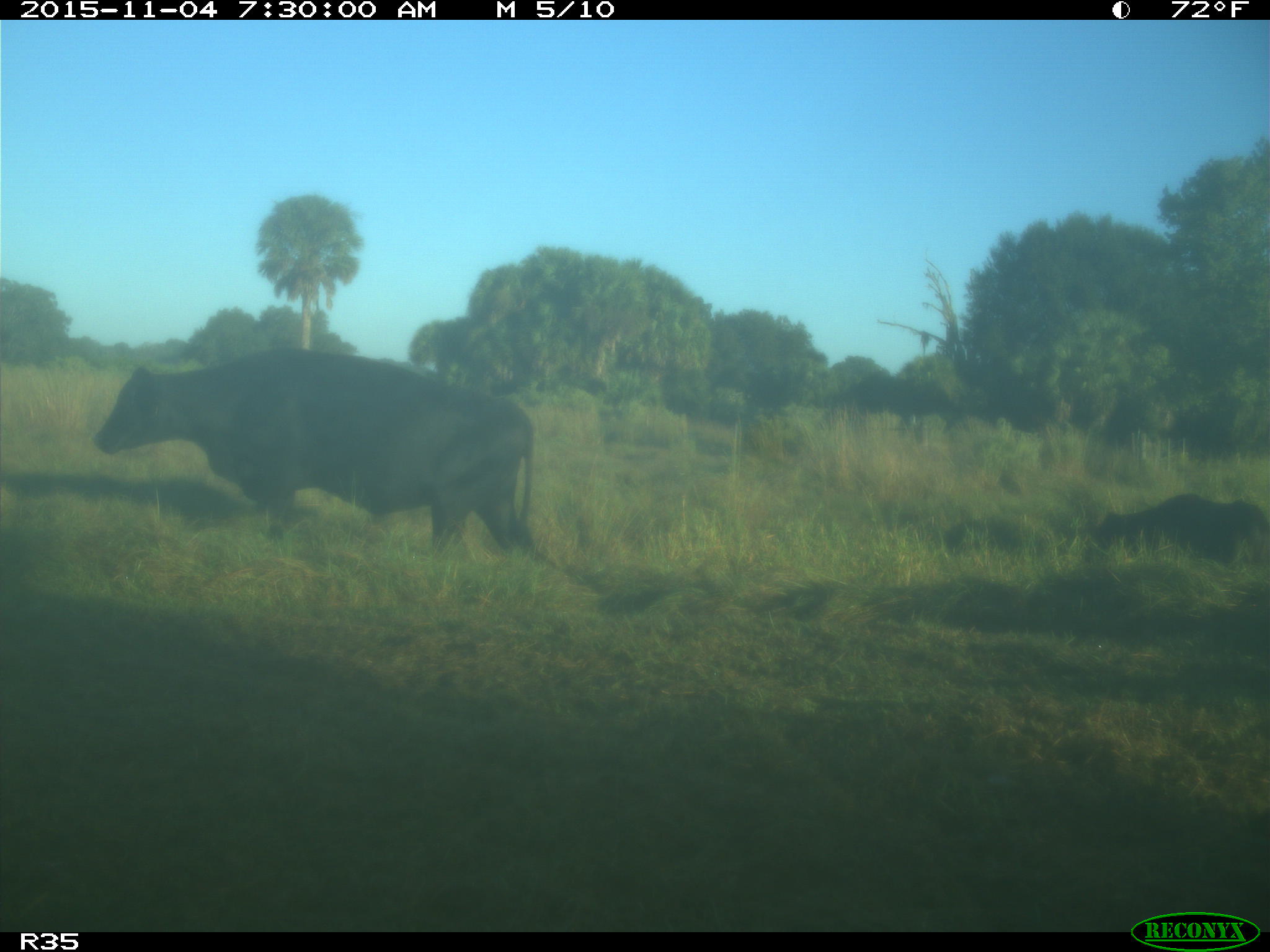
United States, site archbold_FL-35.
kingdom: Animalia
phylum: Chordata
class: Mammalia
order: Artiodactyla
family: Bovidae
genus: Bos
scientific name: Bos taurus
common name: domestic cow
Bos taurus (domestic cow).